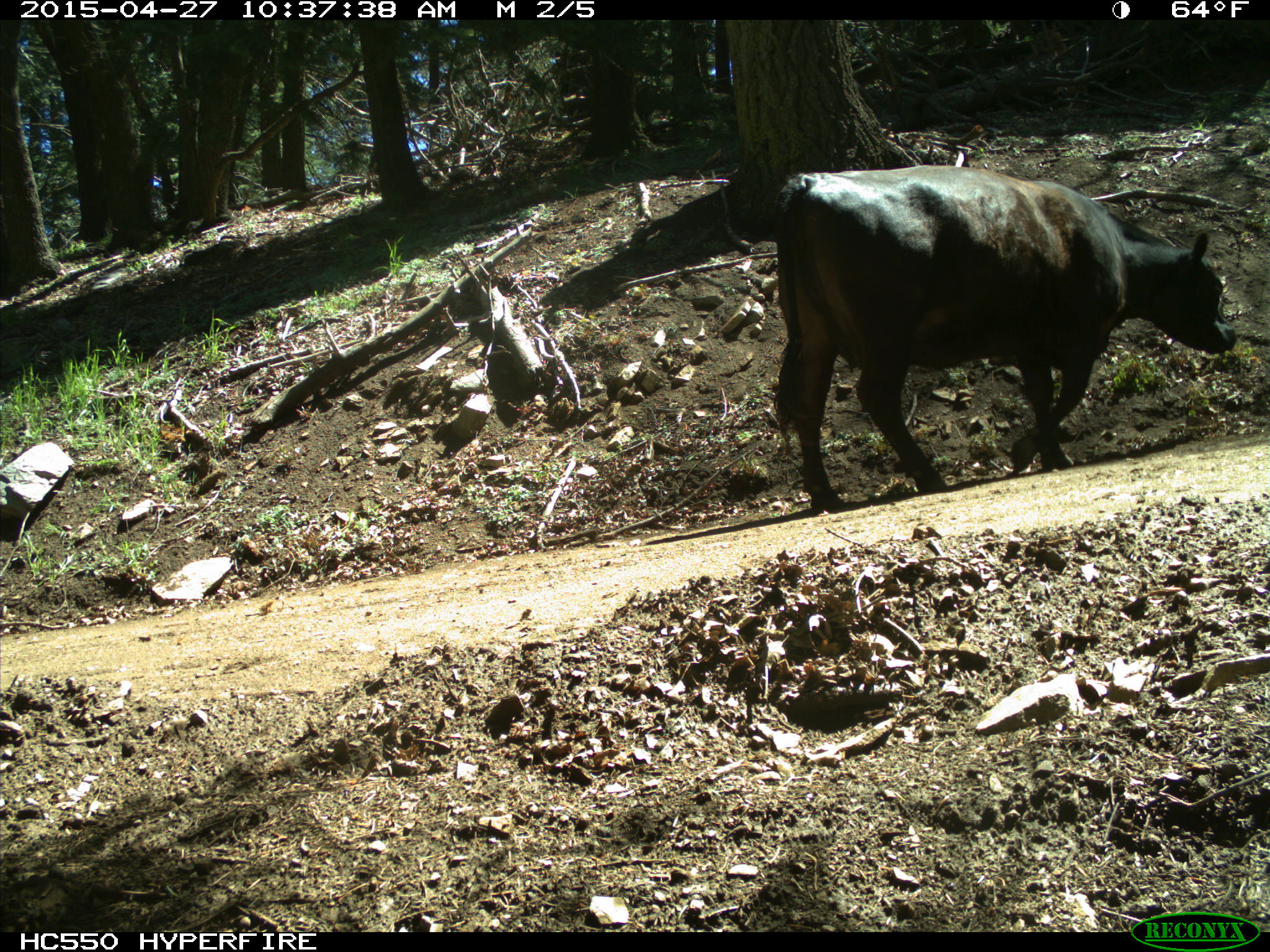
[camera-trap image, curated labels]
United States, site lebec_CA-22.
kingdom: Animalia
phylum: Chordata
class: Mammalia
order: Artiodactyla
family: Bovidae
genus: Bos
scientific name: Bos taurus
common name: domestic cow